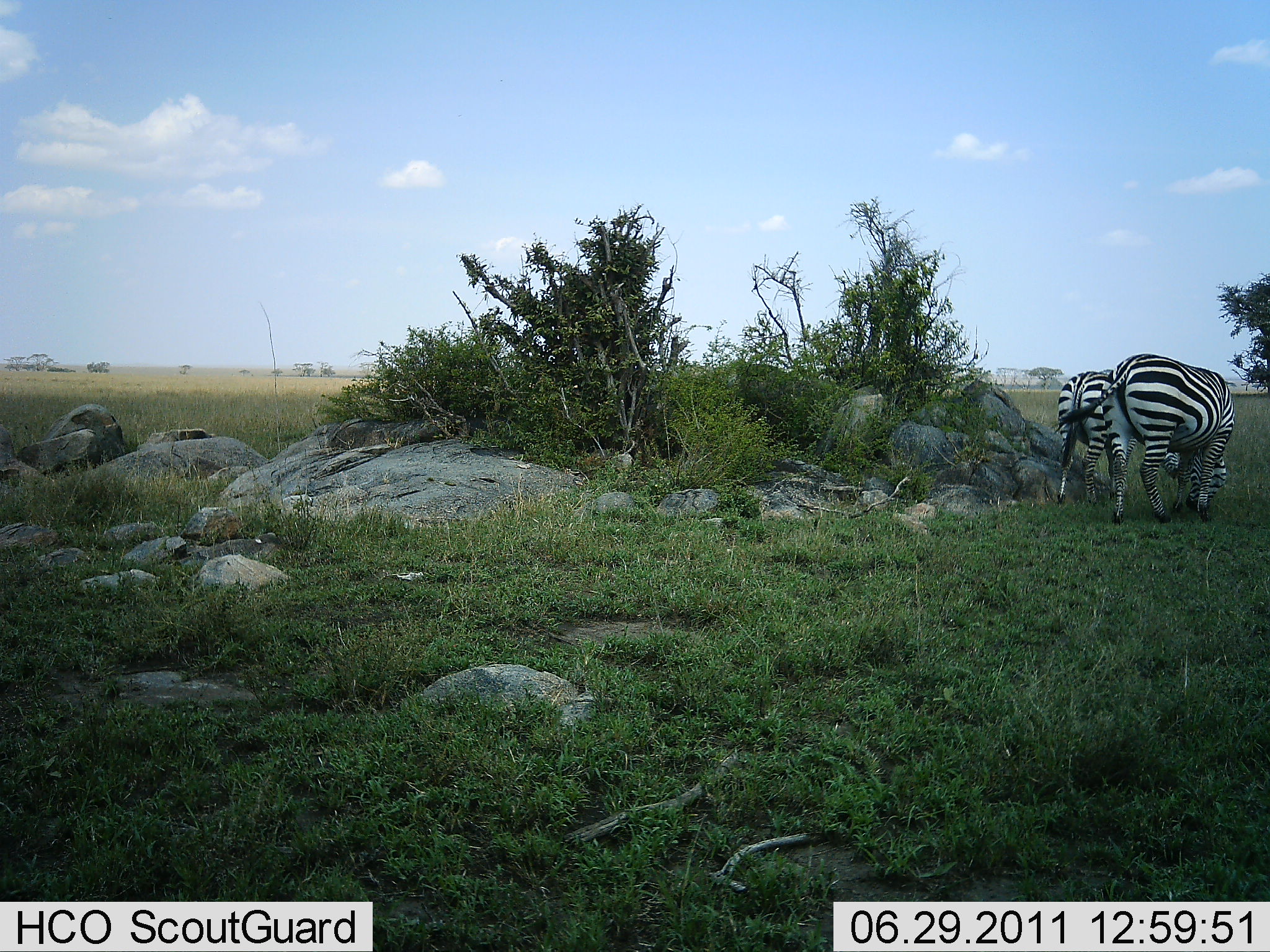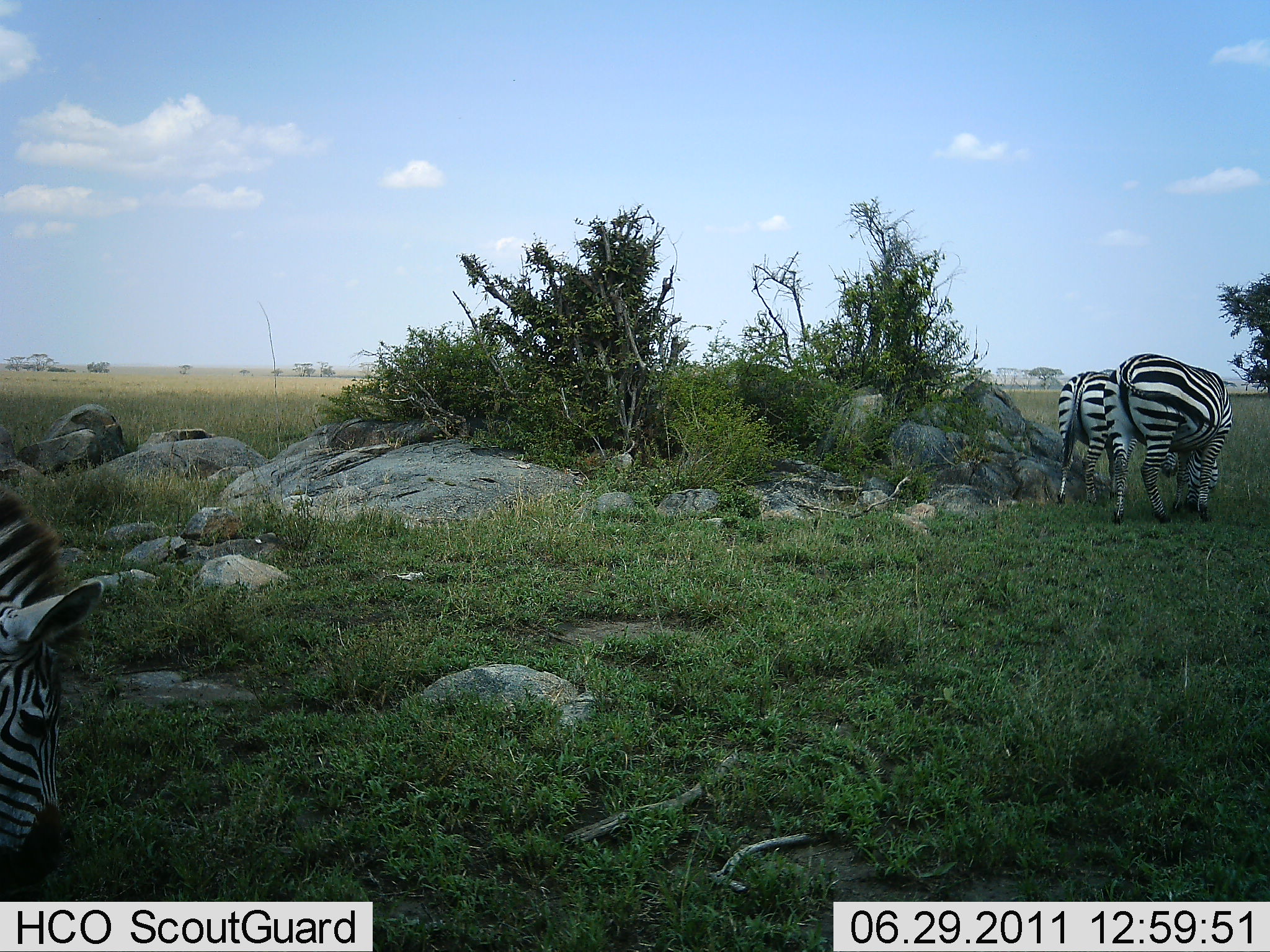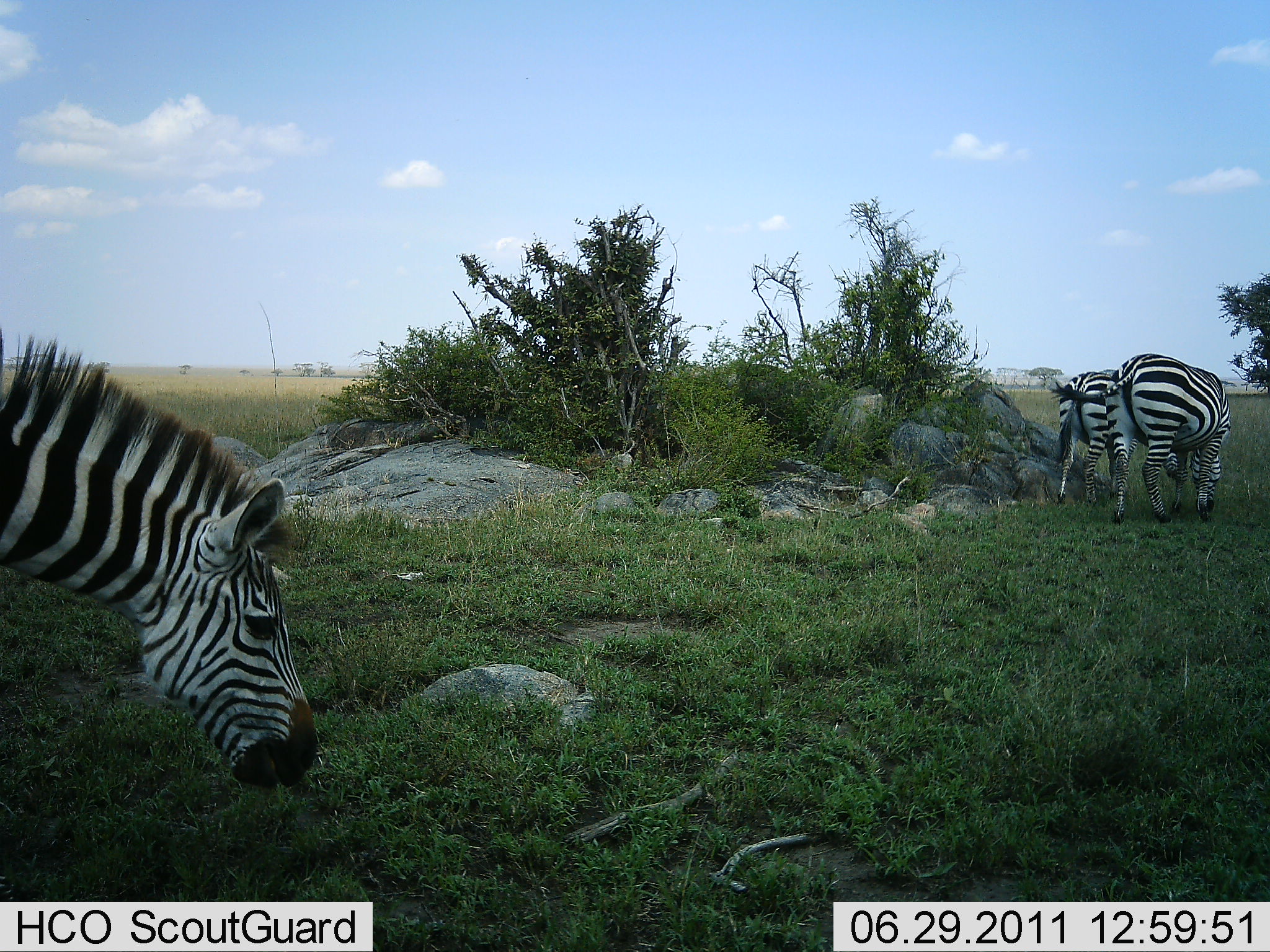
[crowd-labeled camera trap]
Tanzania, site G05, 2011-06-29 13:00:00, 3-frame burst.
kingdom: Animalia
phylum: Chordata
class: Mammalia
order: Perissodactyla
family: Equidae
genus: Equus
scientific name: Equus quagga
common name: plains zebra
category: zebra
Zebra (plains zebra) (Equus quagga), count 3. Behavior (volunteer vote fractions): standing 54%, resting 0%, moving 31%, interacting 15%. Young present (vote fraction): 23%. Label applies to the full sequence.